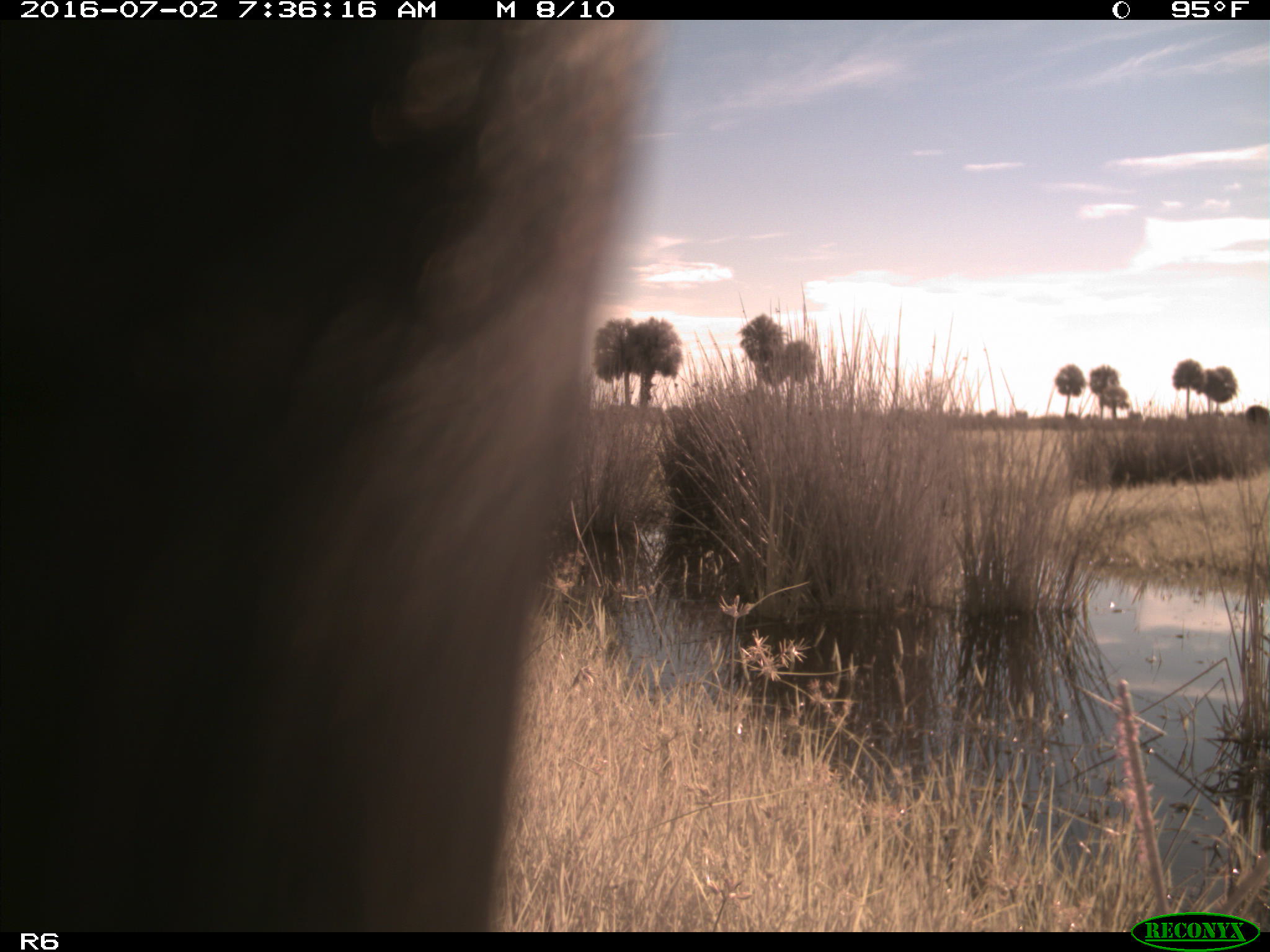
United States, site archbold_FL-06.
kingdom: Animalia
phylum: Chordata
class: Mammalia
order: Artiodactyla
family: Bovidae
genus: Bos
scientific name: Bos taurus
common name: domestic cow